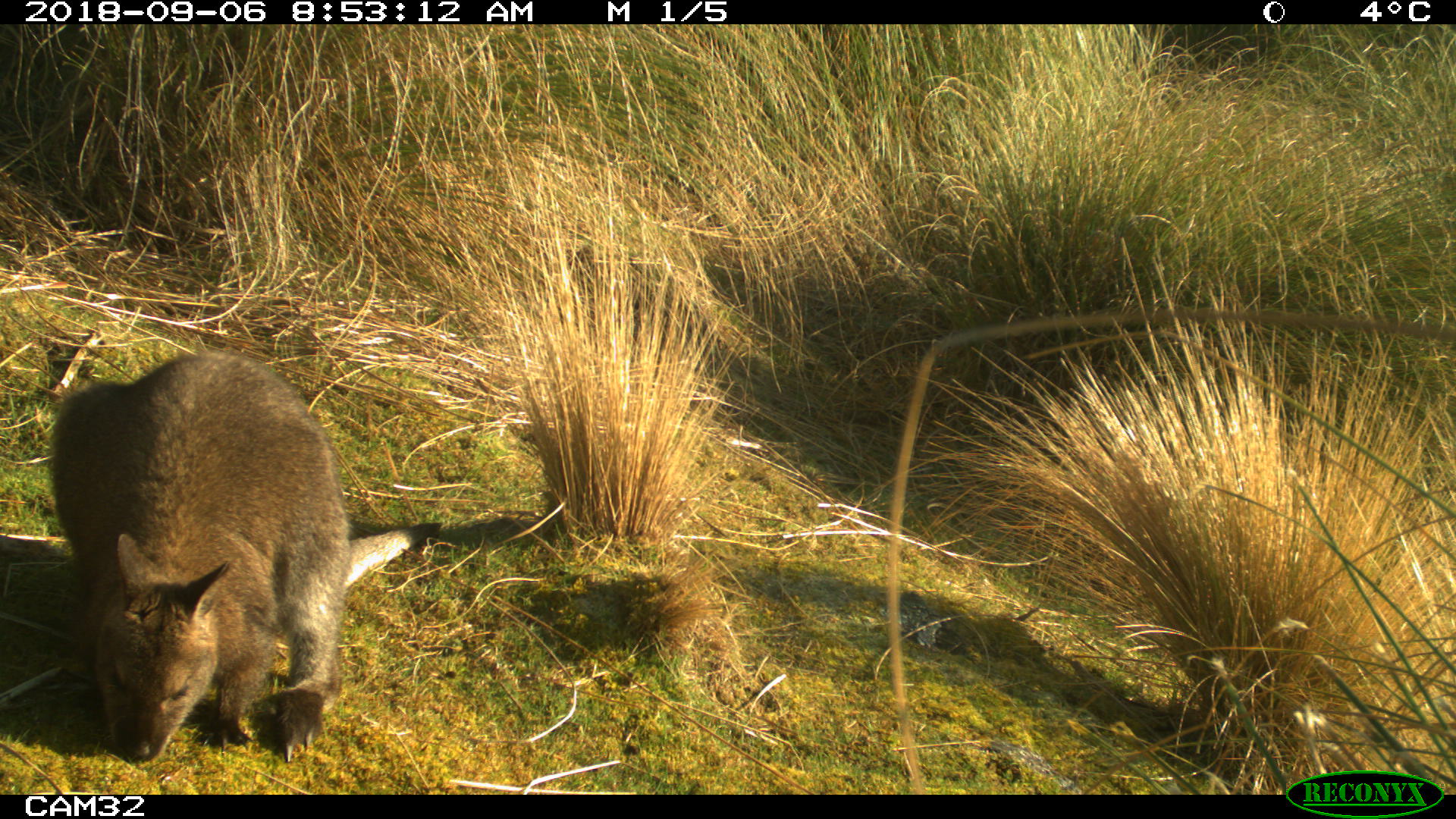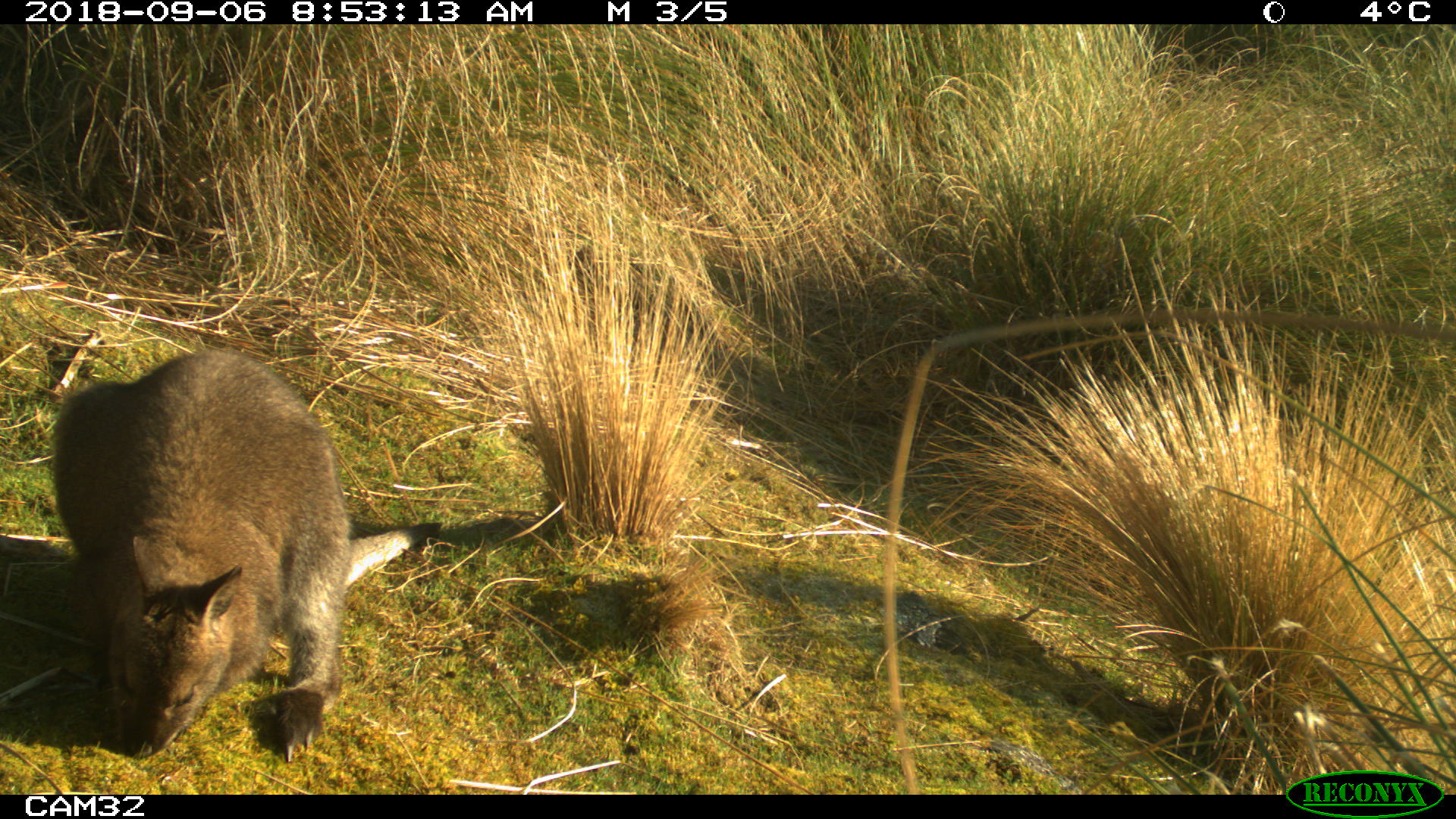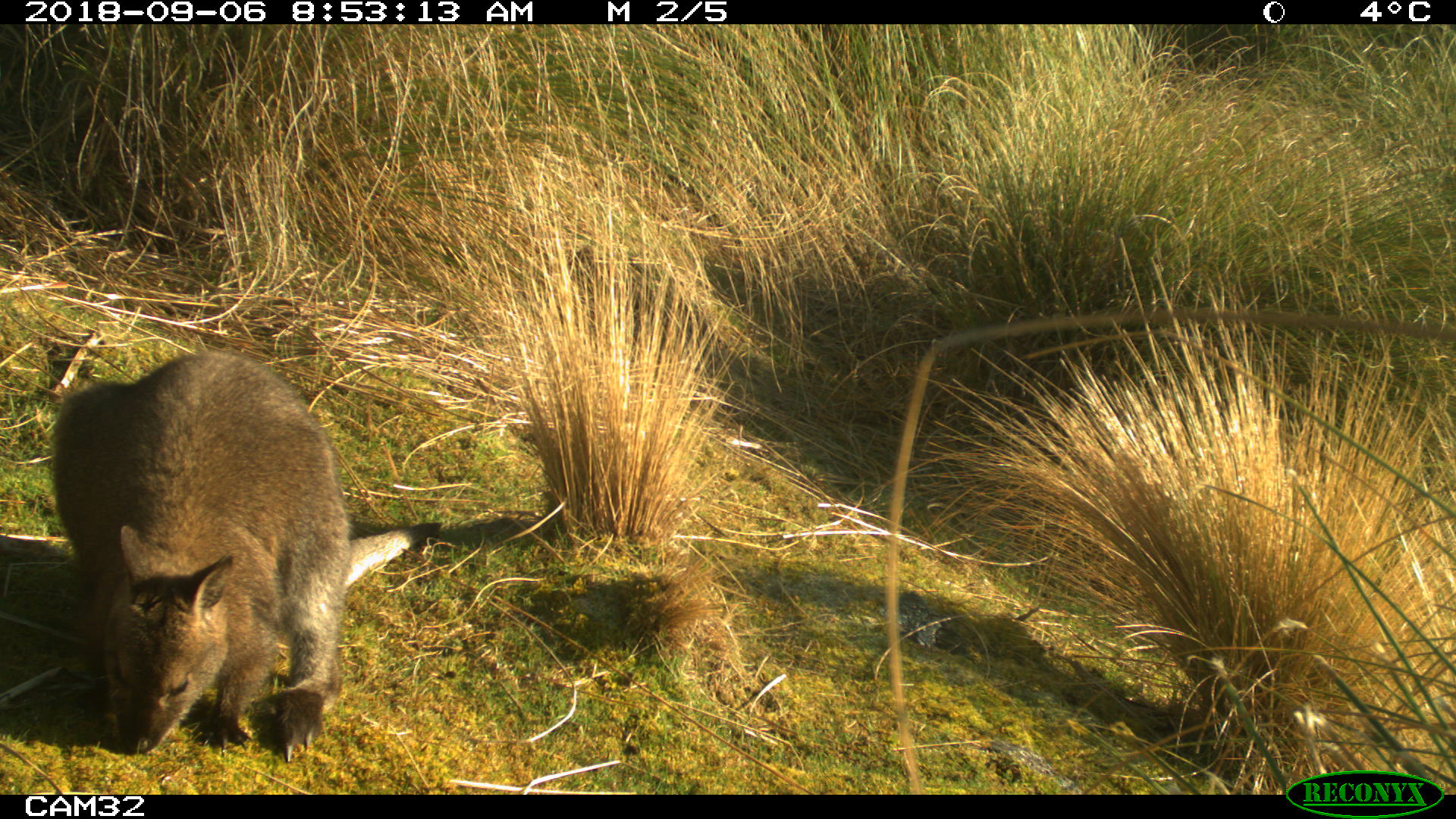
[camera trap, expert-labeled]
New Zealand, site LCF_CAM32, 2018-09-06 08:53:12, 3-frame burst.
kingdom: Animalia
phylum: Chordata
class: Mammalia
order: Diprotodontia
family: Macropodidae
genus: Notamacropus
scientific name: Notamacropus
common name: wallaby